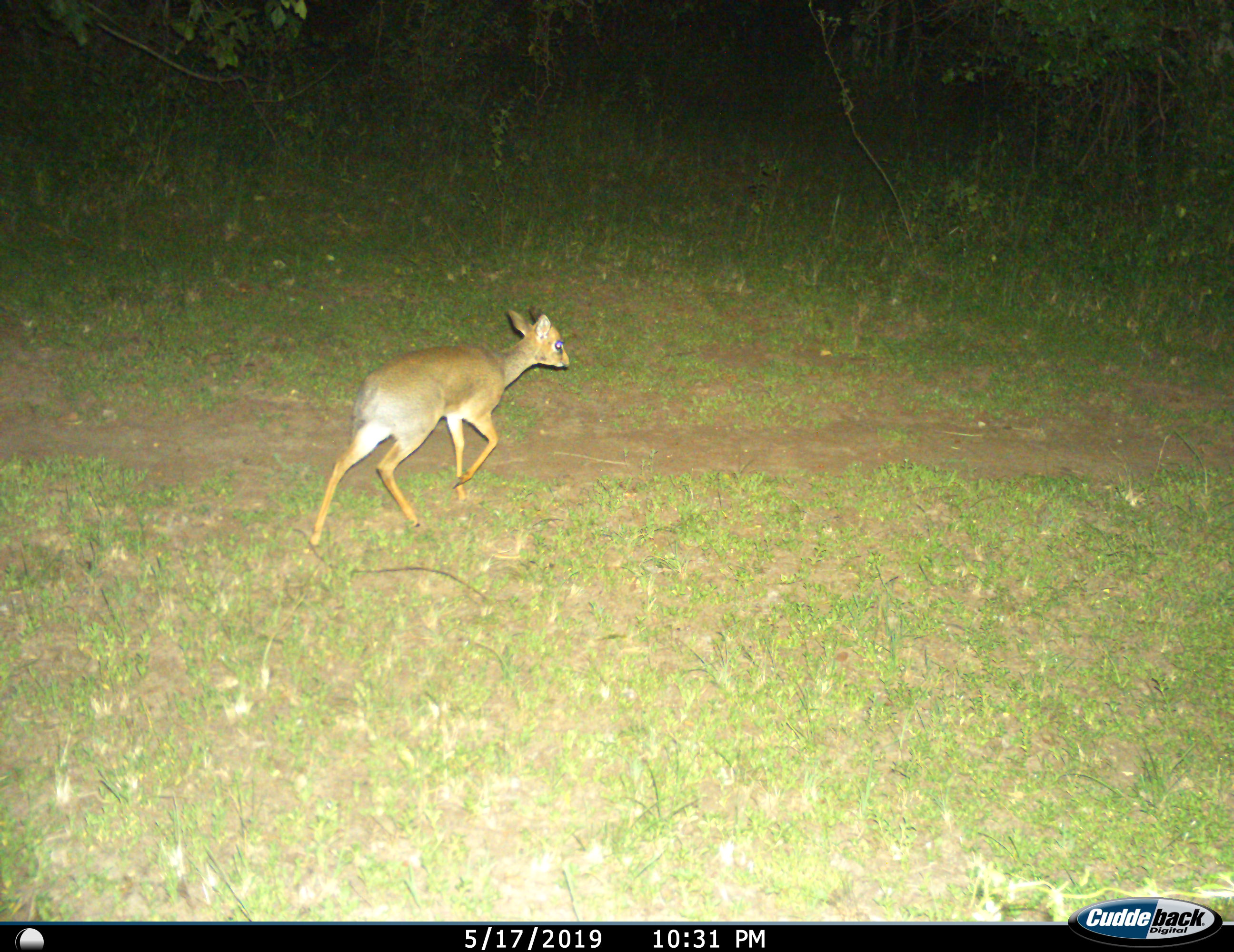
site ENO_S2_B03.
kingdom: Animalia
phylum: Chordata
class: Mammalia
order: Artiodactyla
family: Bovidae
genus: Madoqua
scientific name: Madoqua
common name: dik-dik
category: dikdik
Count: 1.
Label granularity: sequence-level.